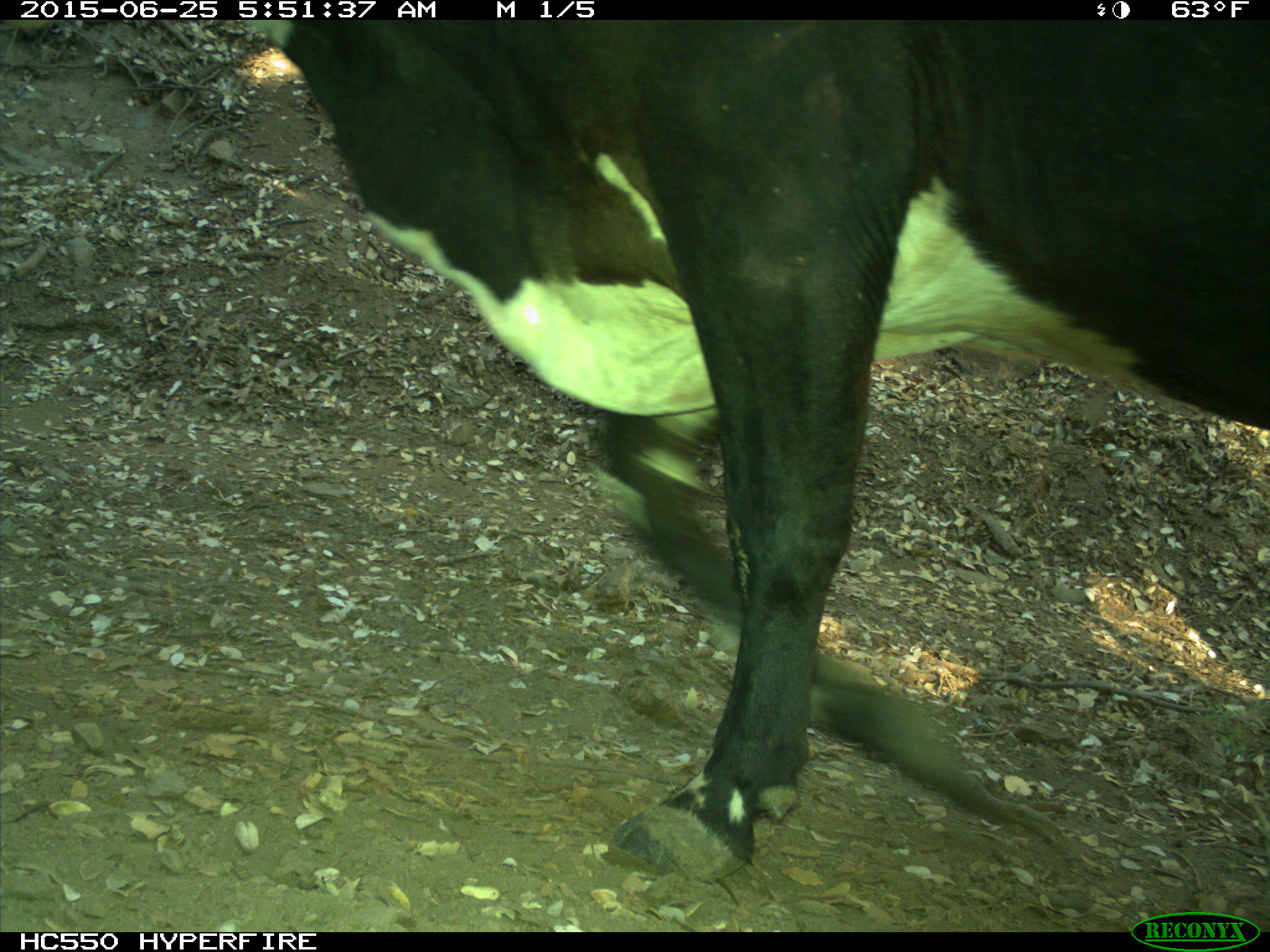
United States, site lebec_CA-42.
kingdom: Animalia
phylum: Chordata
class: Mammalia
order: Artiodactyla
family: Bovidae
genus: Bos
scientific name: Bos taurus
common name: domestic cow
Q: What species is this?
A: Bos taurus (domestic cow).